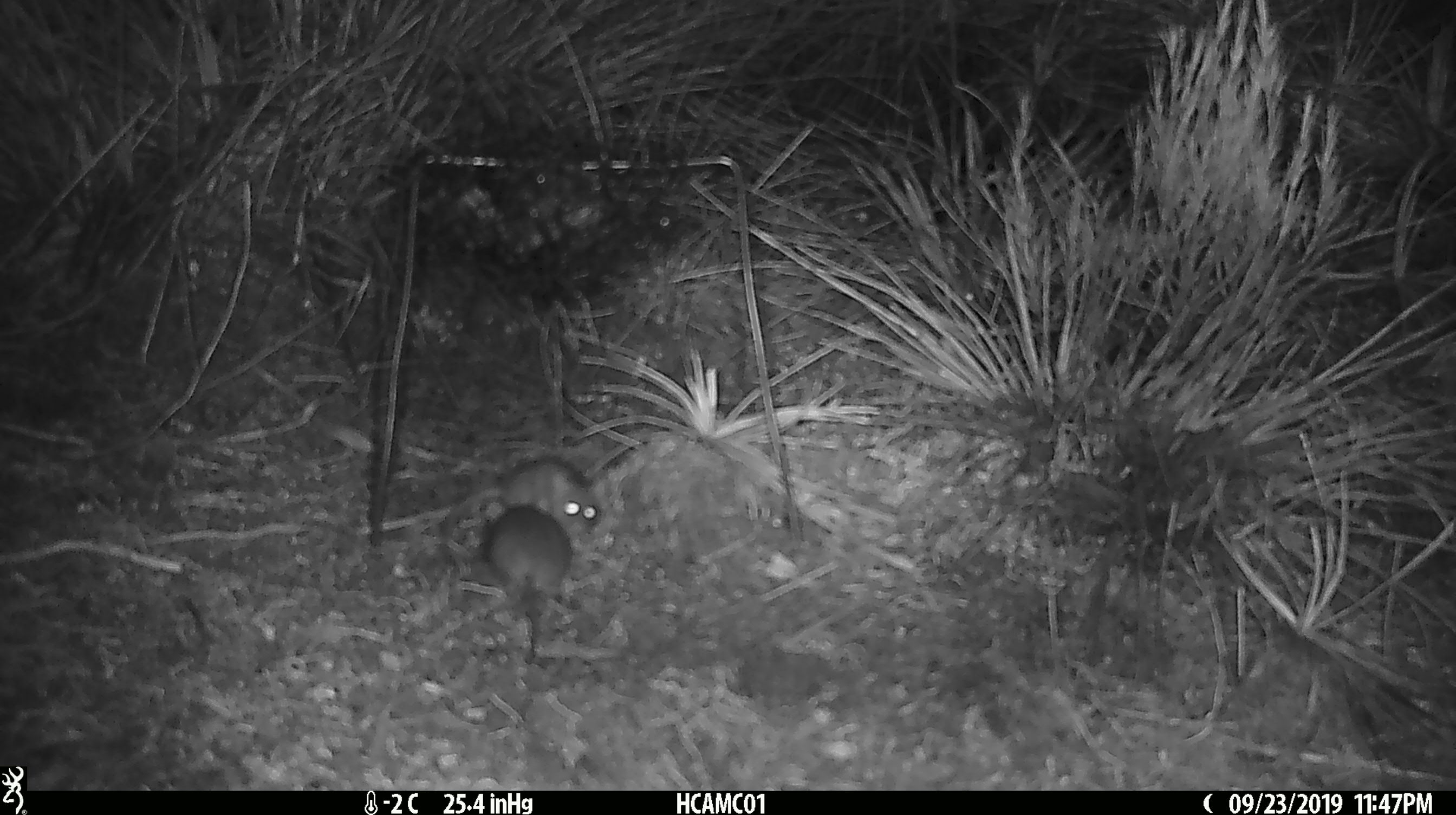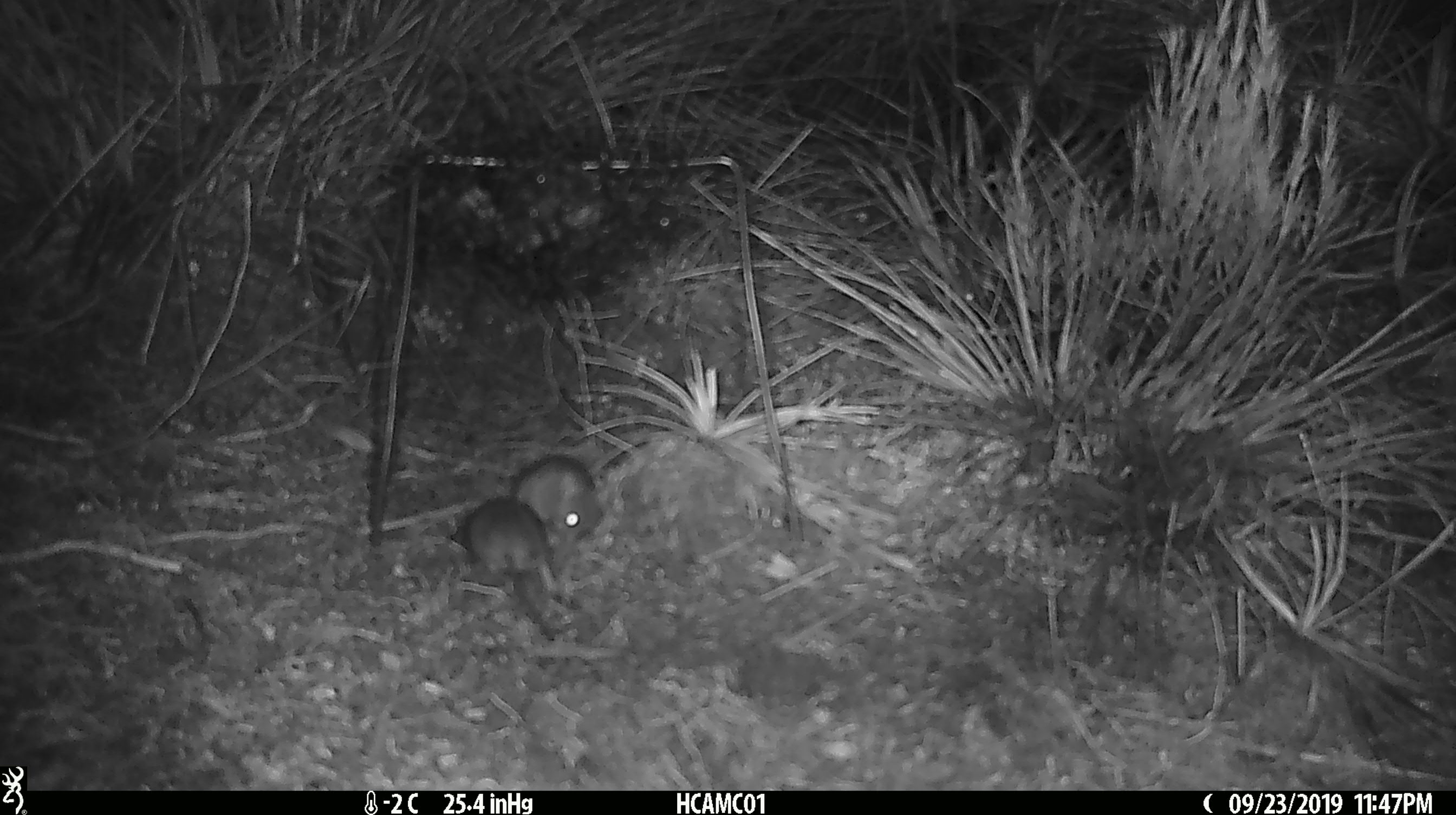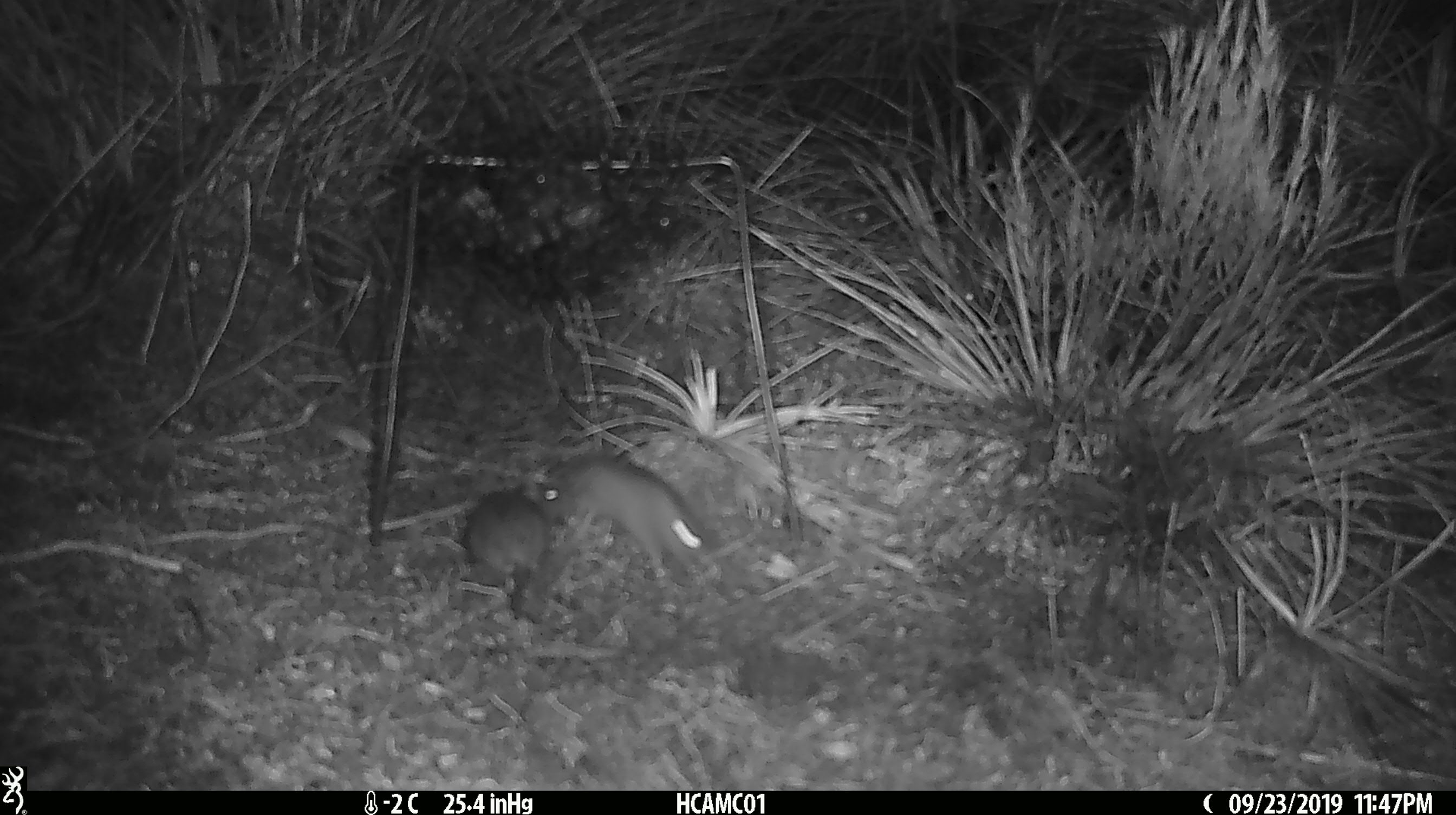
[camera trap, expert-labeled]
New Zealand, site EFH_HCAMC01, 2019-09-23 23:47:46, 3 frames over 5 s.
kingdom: Animalia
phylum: Chordata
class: Mammalia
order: Rodentia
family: Muridae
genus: Mus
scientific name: Mus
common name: mouse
Mouse (Mus).